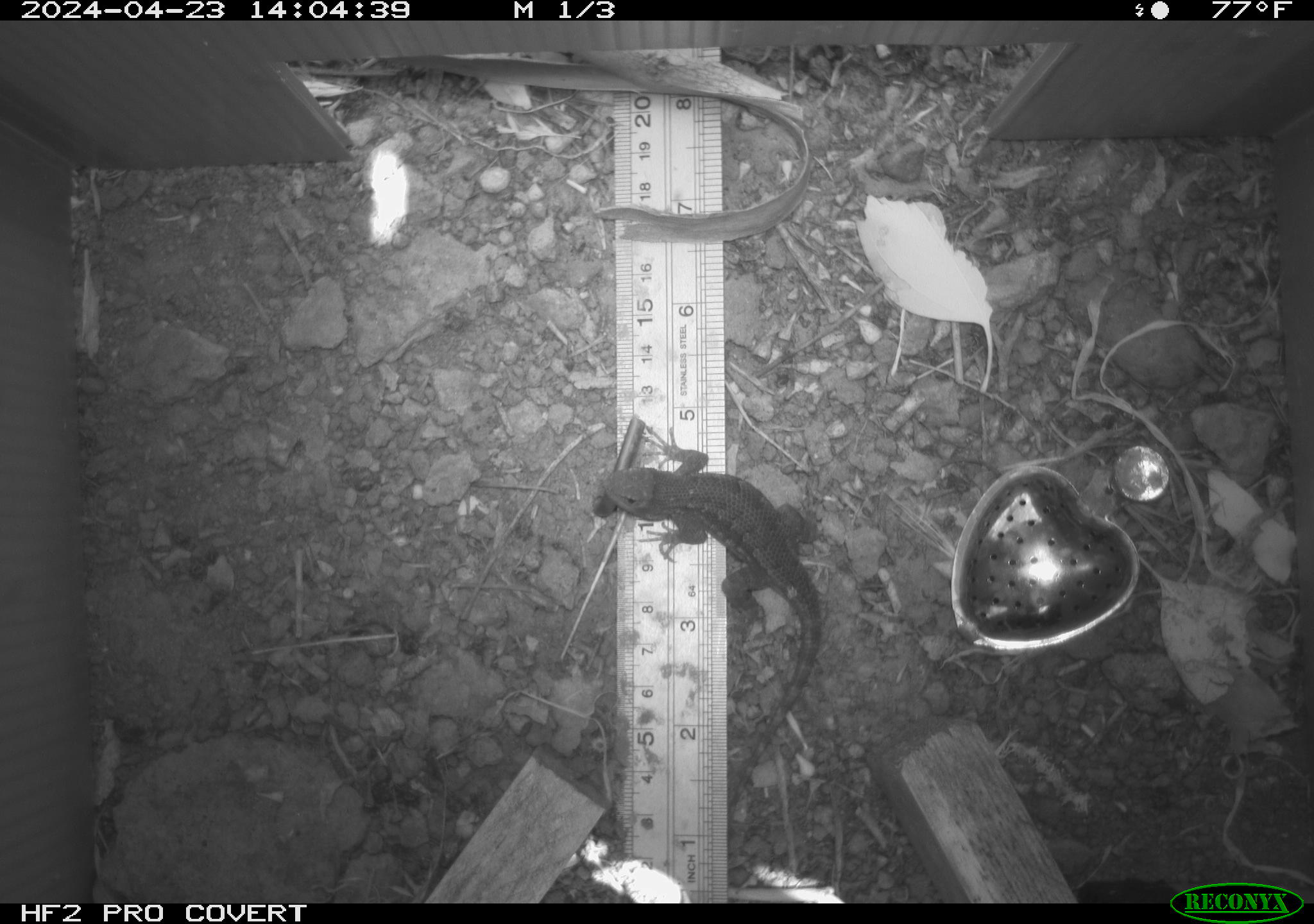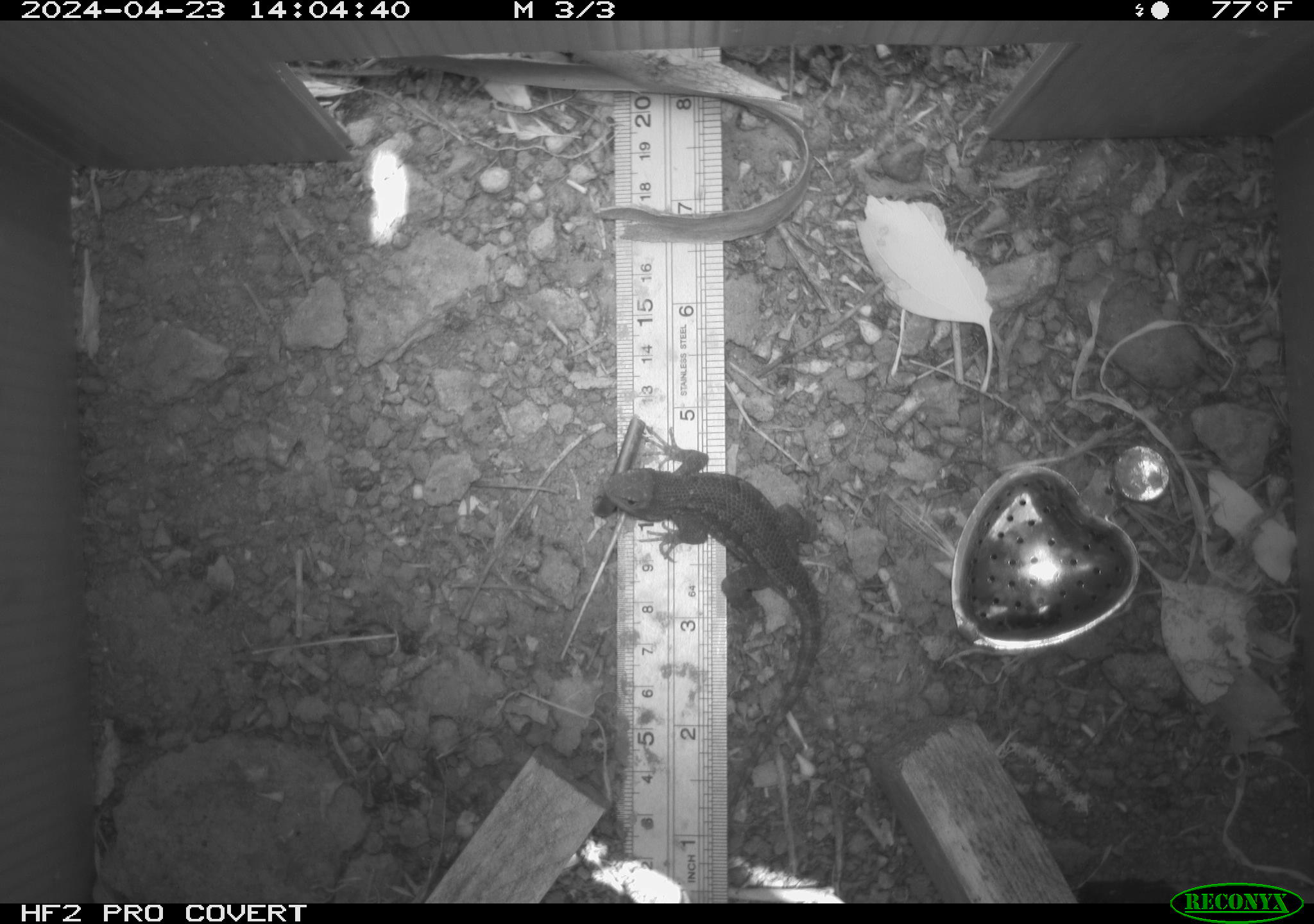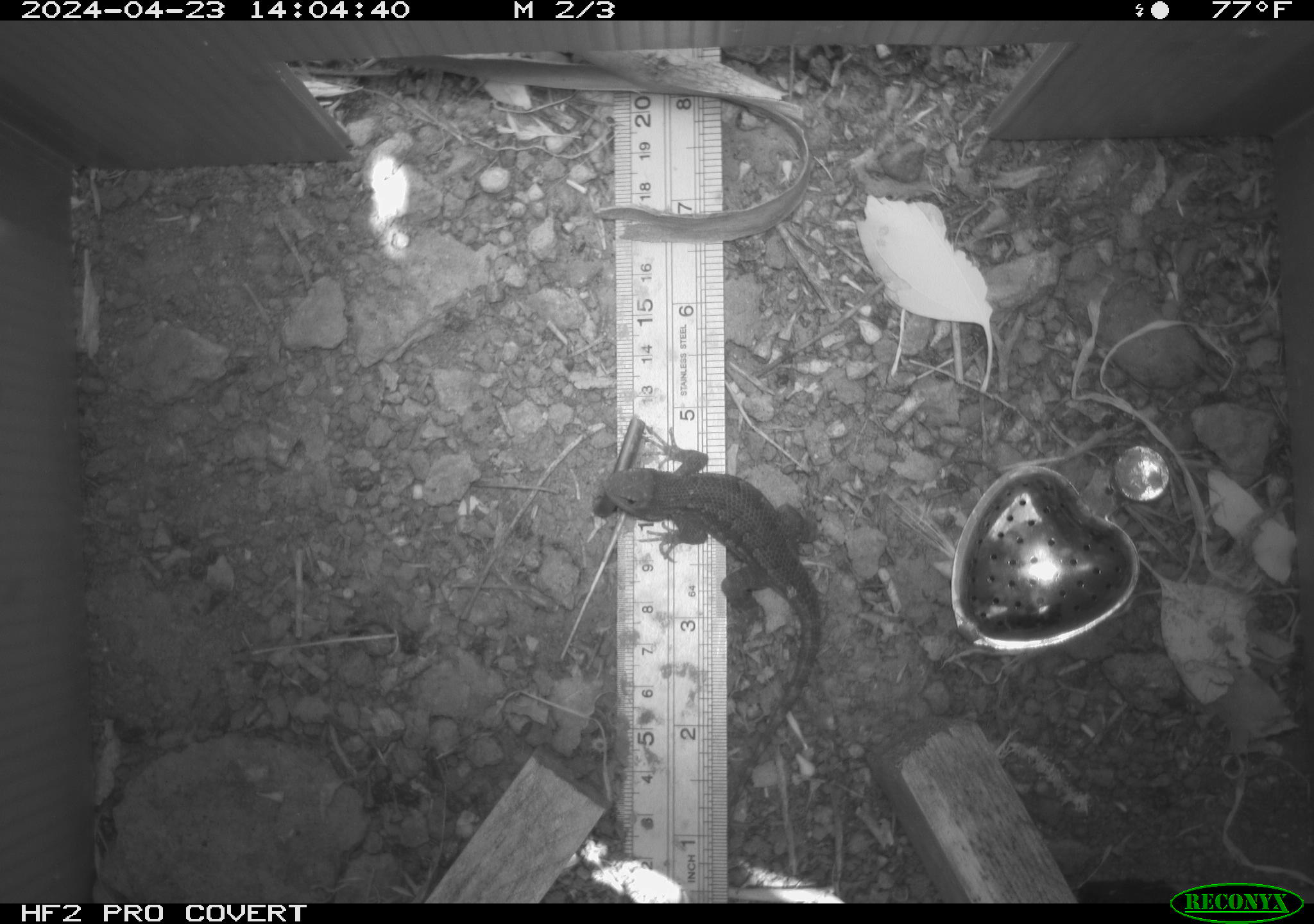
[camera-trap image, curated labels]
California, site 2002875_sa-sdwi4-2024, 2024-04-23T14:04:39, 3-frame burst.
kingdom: Animalia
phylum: Chordata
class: Reptilia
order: Squamata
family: Phrynosomatidae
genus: Sceloporus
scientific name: Sceloporus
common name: spiny lizards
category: sceloporus species